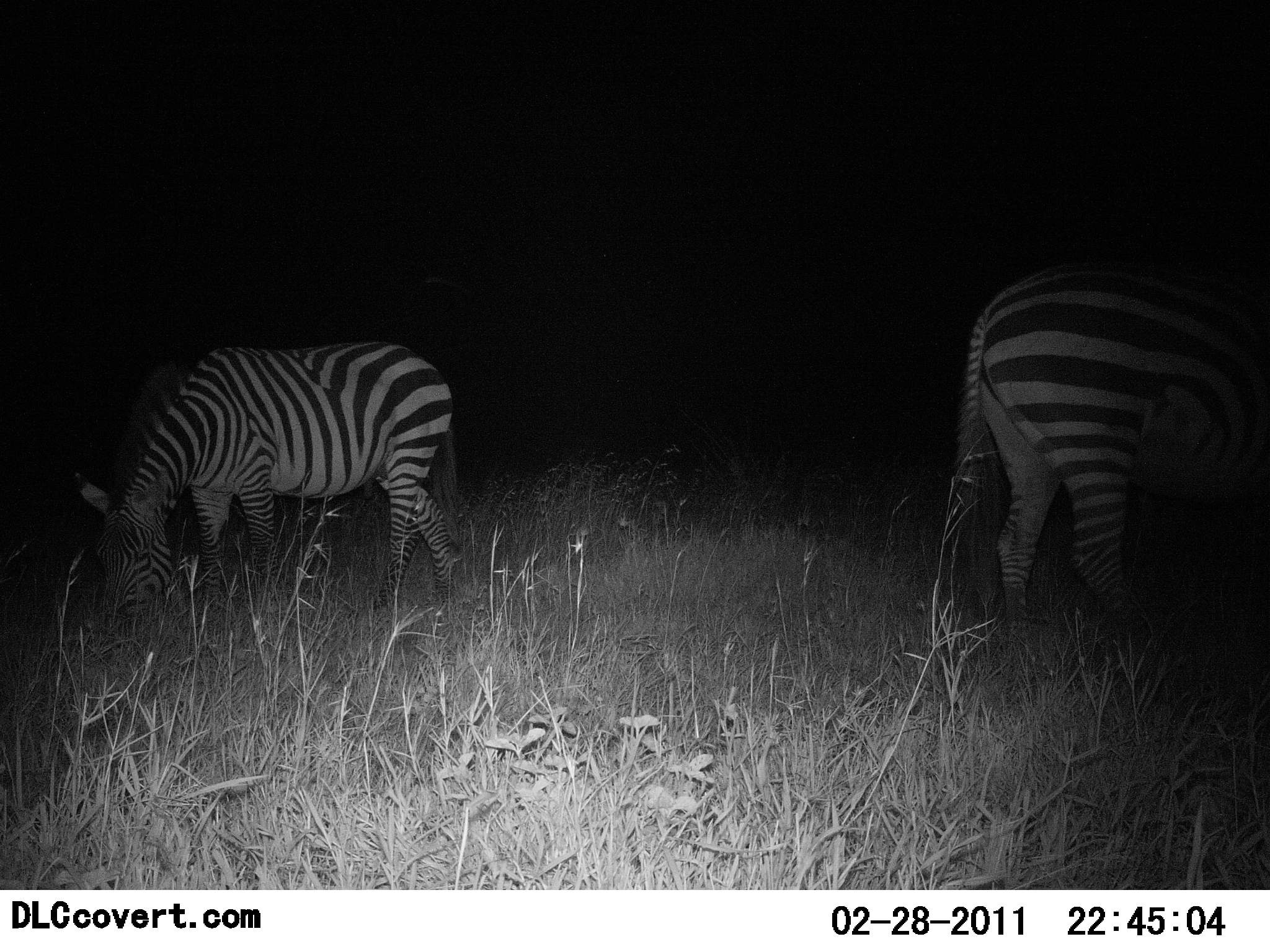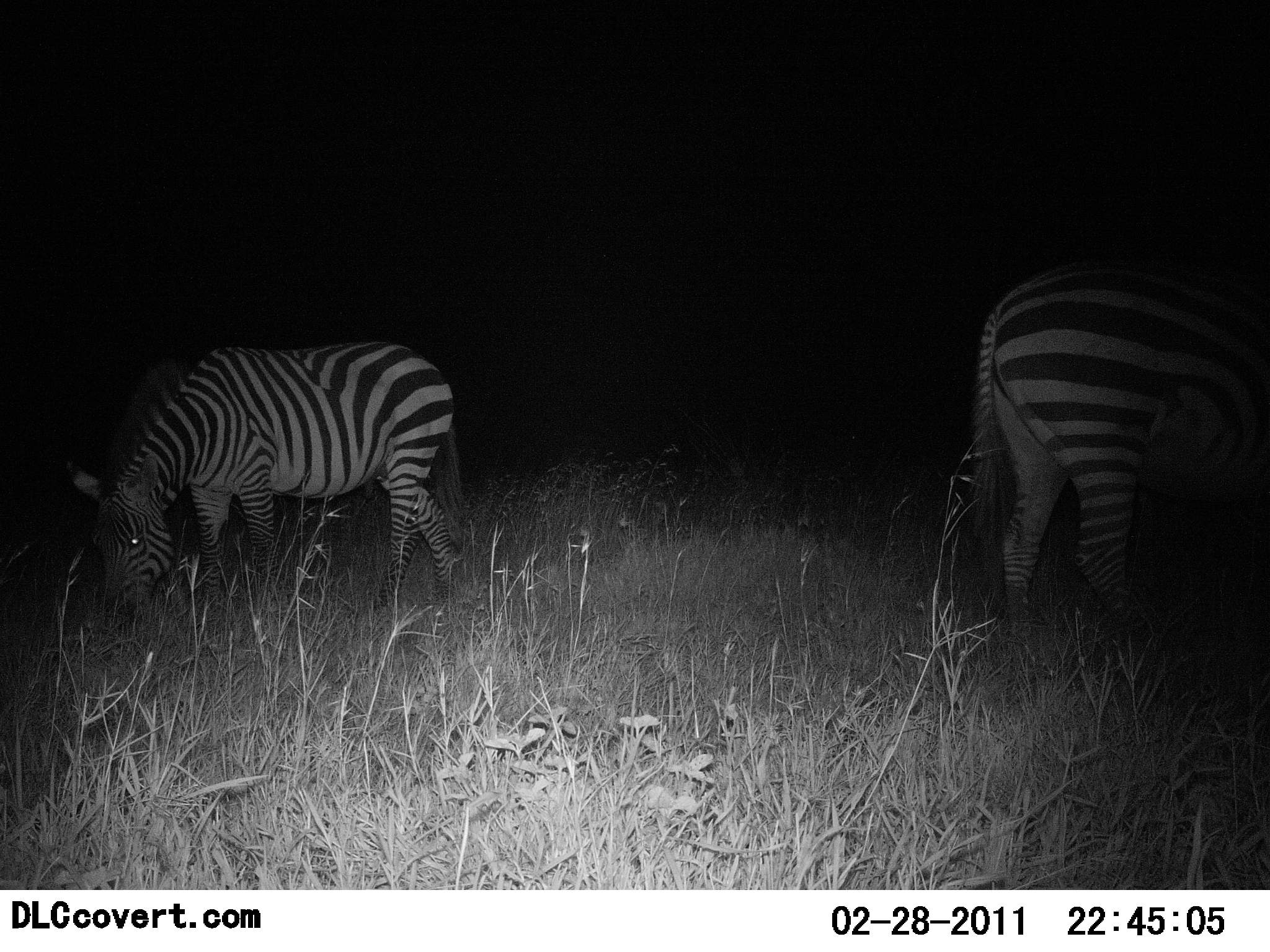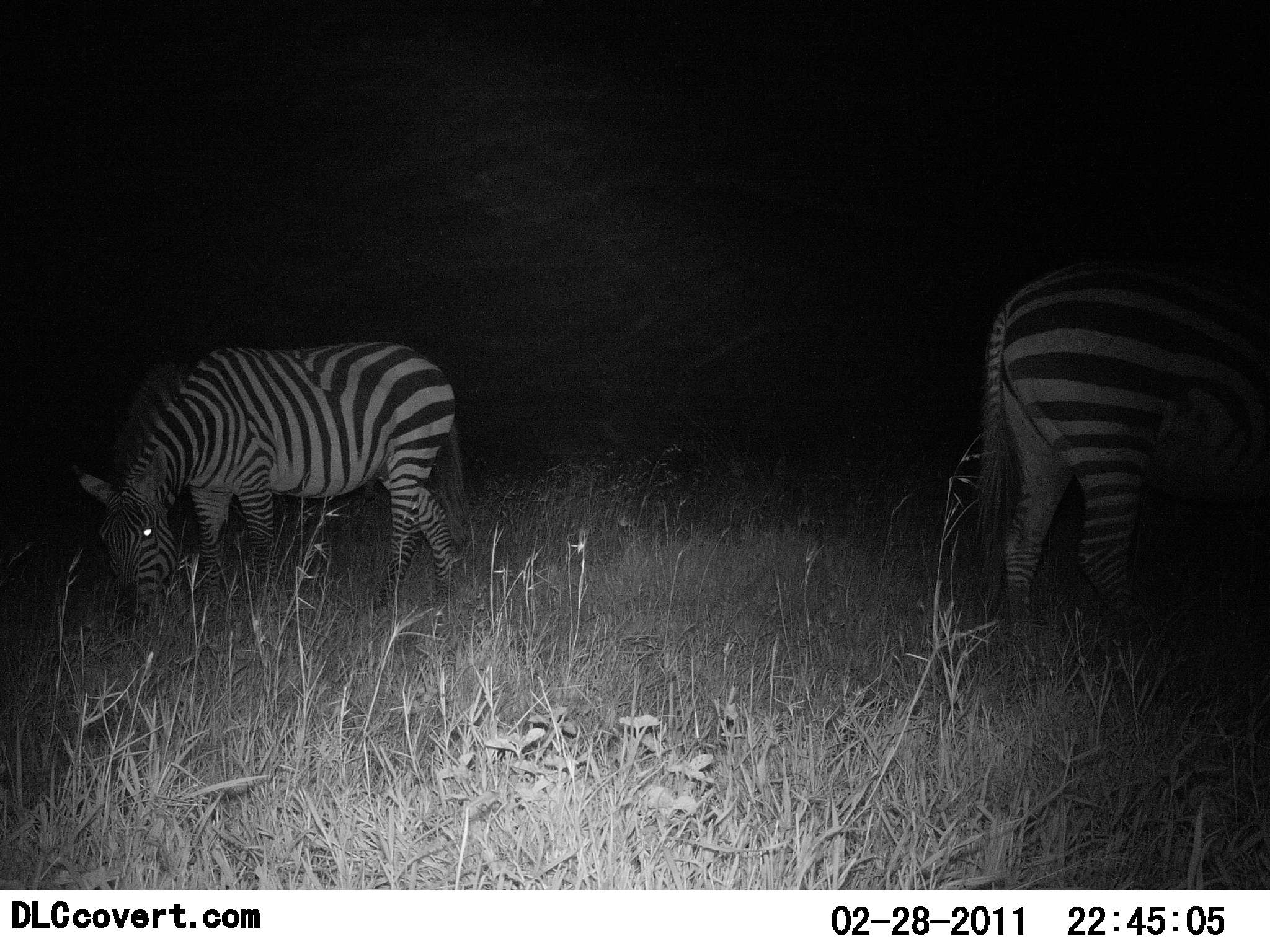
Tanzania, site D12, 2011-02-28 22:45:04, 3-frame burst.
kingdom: Animalia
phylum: Chordata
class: Mammalia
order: Perissodactyla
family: Equidae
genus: Equus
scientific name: Equus quagga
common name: plains zebra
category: zebra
Zebra (plains zebra) (Equus quagga), count 2. Behavior (volunteer vote fractions): standing 21%, resting 0%, moving 7%, interacting 0%. Young present (vote fraction): 0%. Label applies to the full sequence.